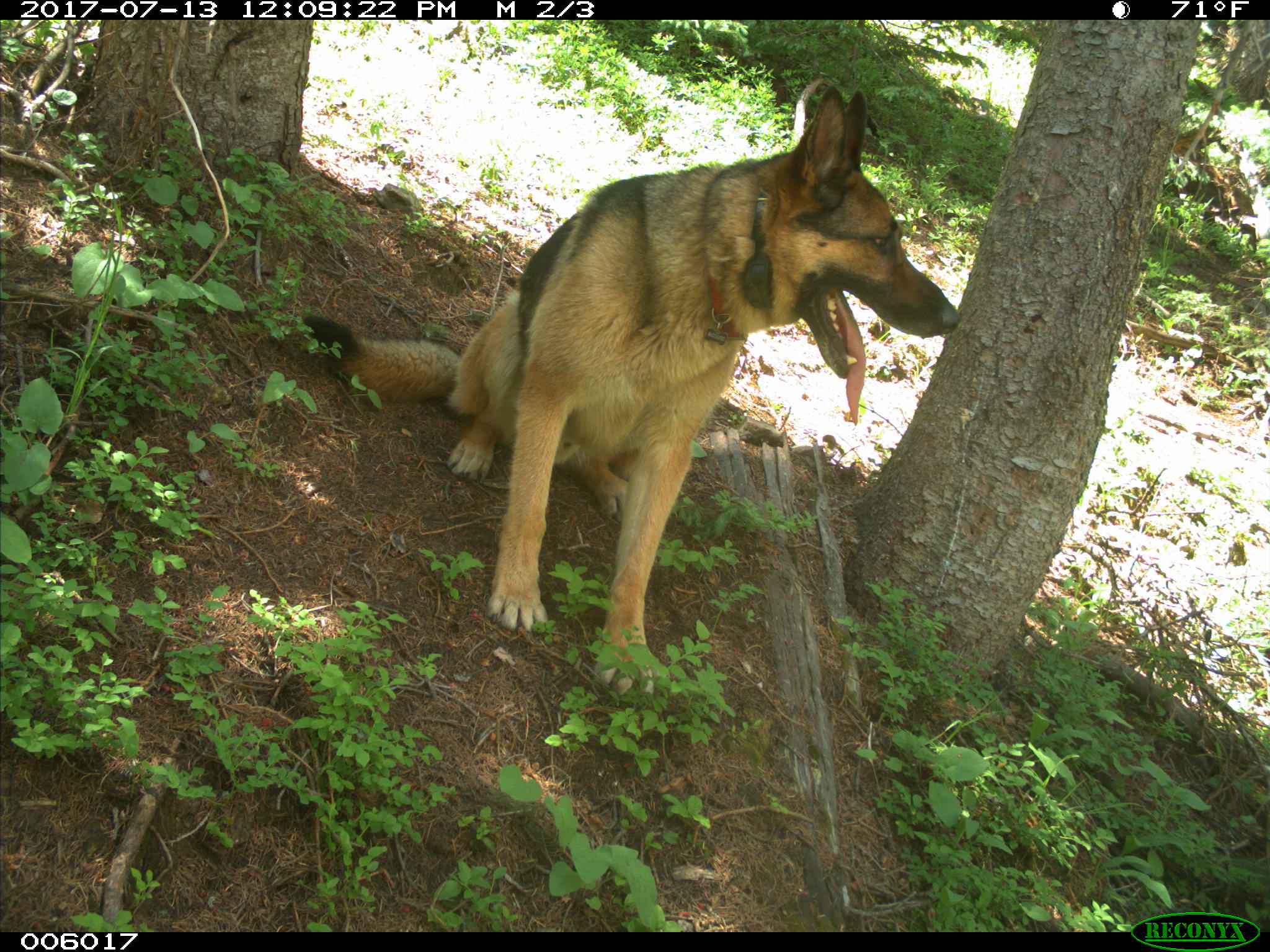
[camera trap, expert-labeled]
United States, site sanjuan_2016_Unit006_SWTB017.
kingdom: Animalia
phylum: Chordata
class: Mammalia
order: Carnivora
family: Canidae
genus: Canis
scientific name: Canis familiaris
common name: domestic dog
Canis familiaris (domestic dog).